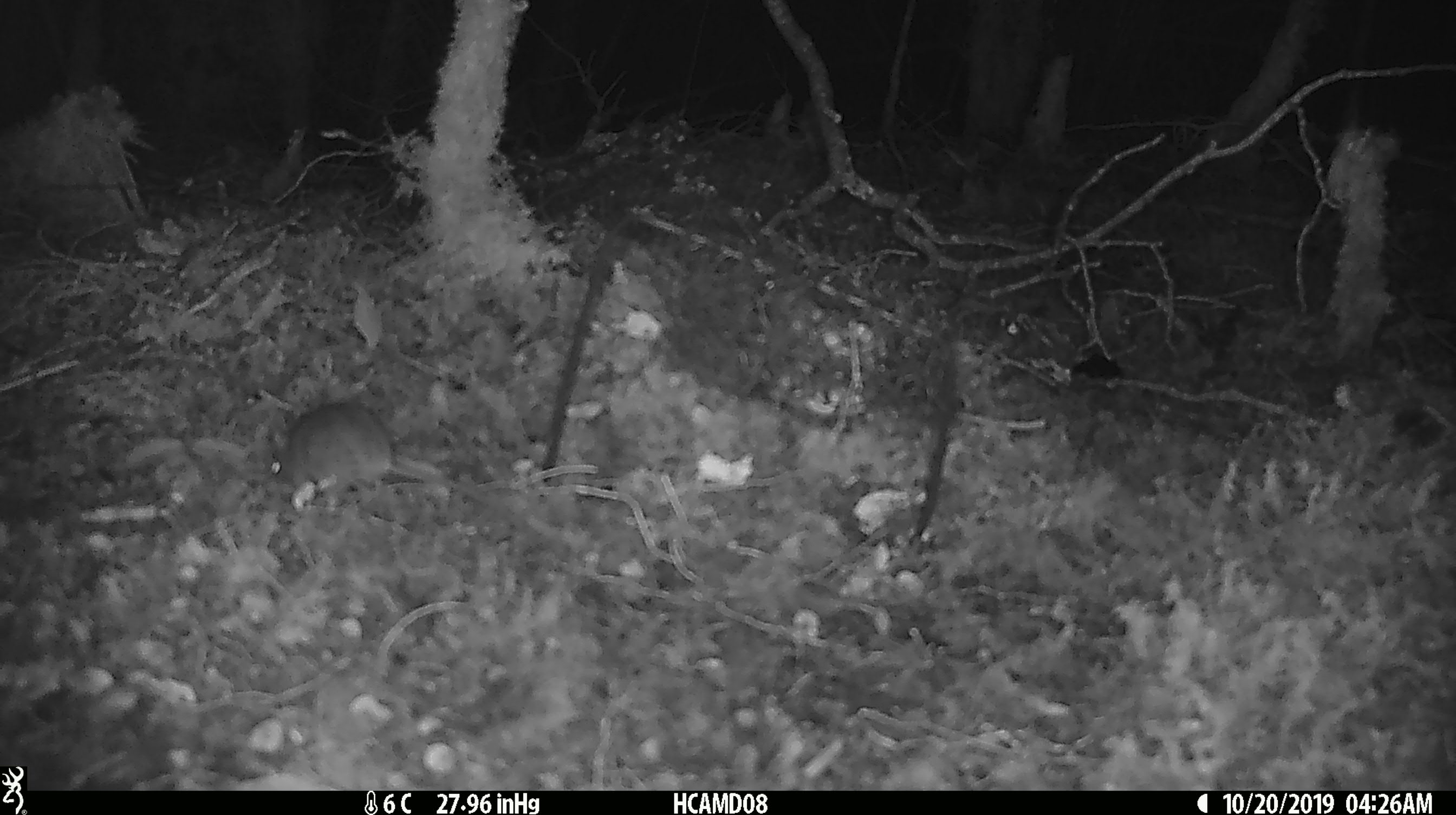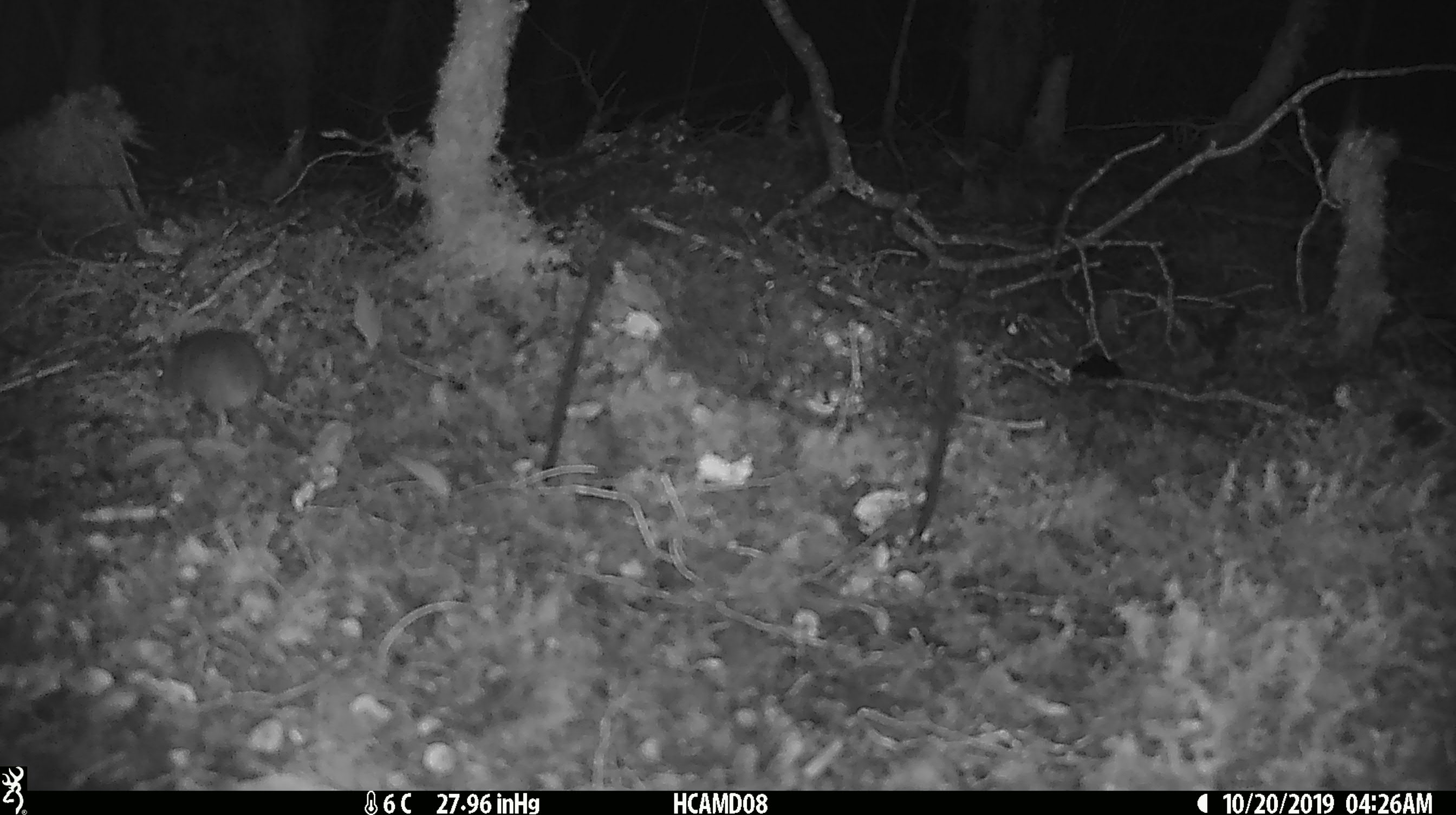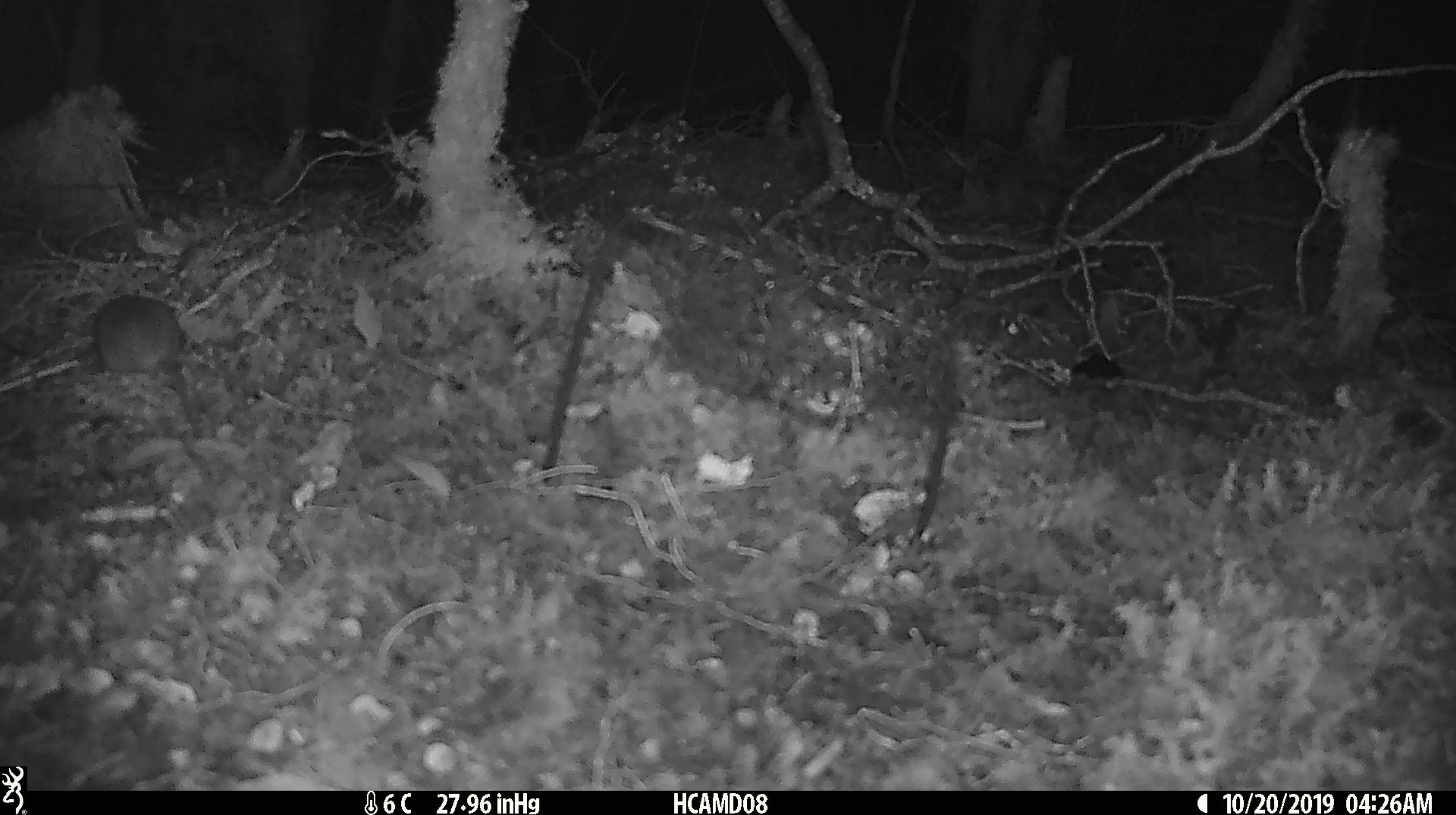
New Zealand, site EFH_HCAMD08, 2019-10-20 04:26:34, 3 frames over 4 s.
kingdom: Animalia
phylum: Chordata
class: Mammalia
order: Rodentia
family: Muridae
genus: Mus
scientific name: Mus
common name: mouse